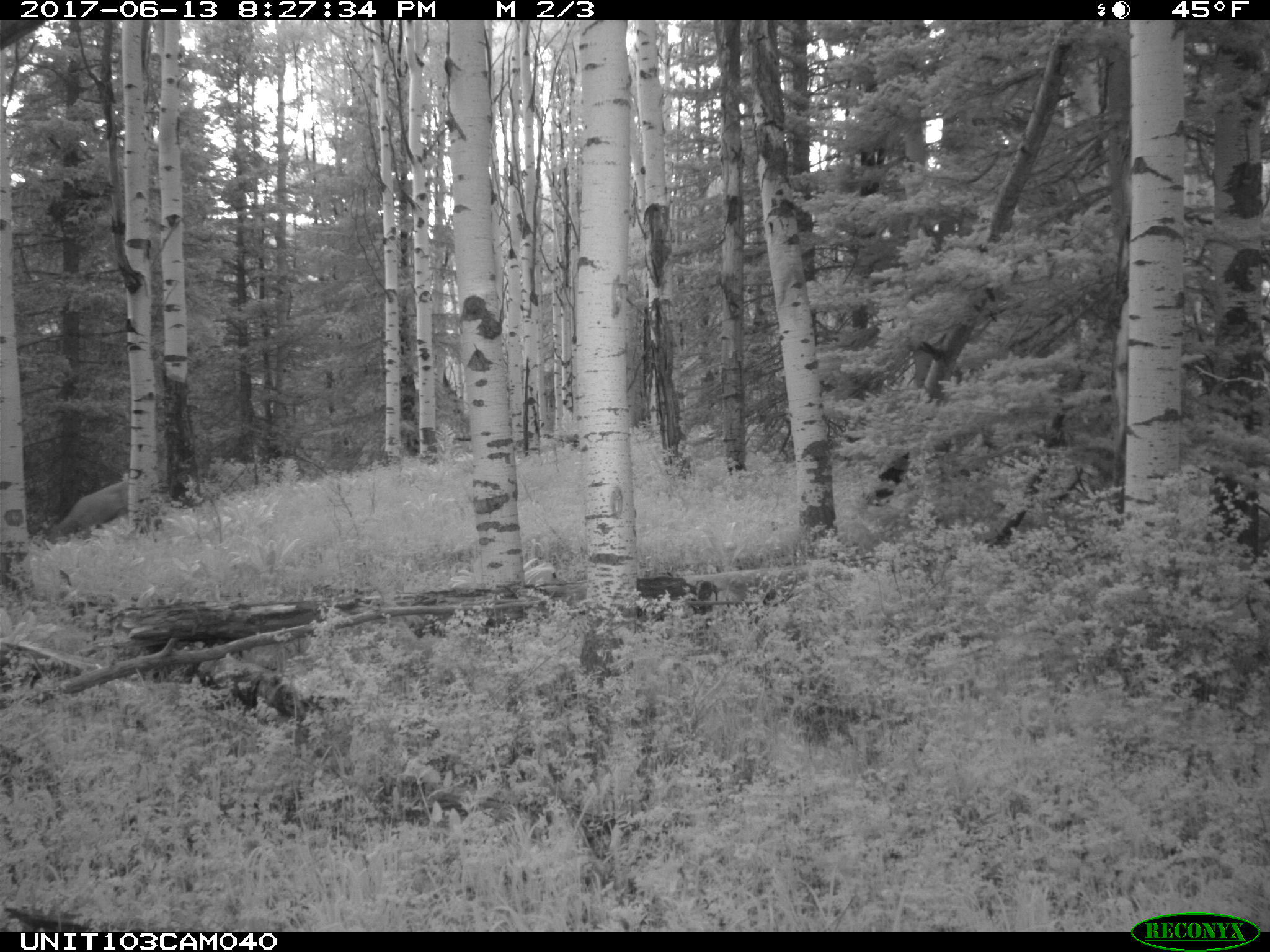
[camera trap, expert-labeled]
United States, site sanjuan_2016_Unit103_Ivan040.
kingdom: Animalia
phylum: Chordata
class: Mammalia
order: Artiodactyla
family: Cervidae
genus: Odocoileus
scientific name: Odocoileus hemionus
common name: mule deer